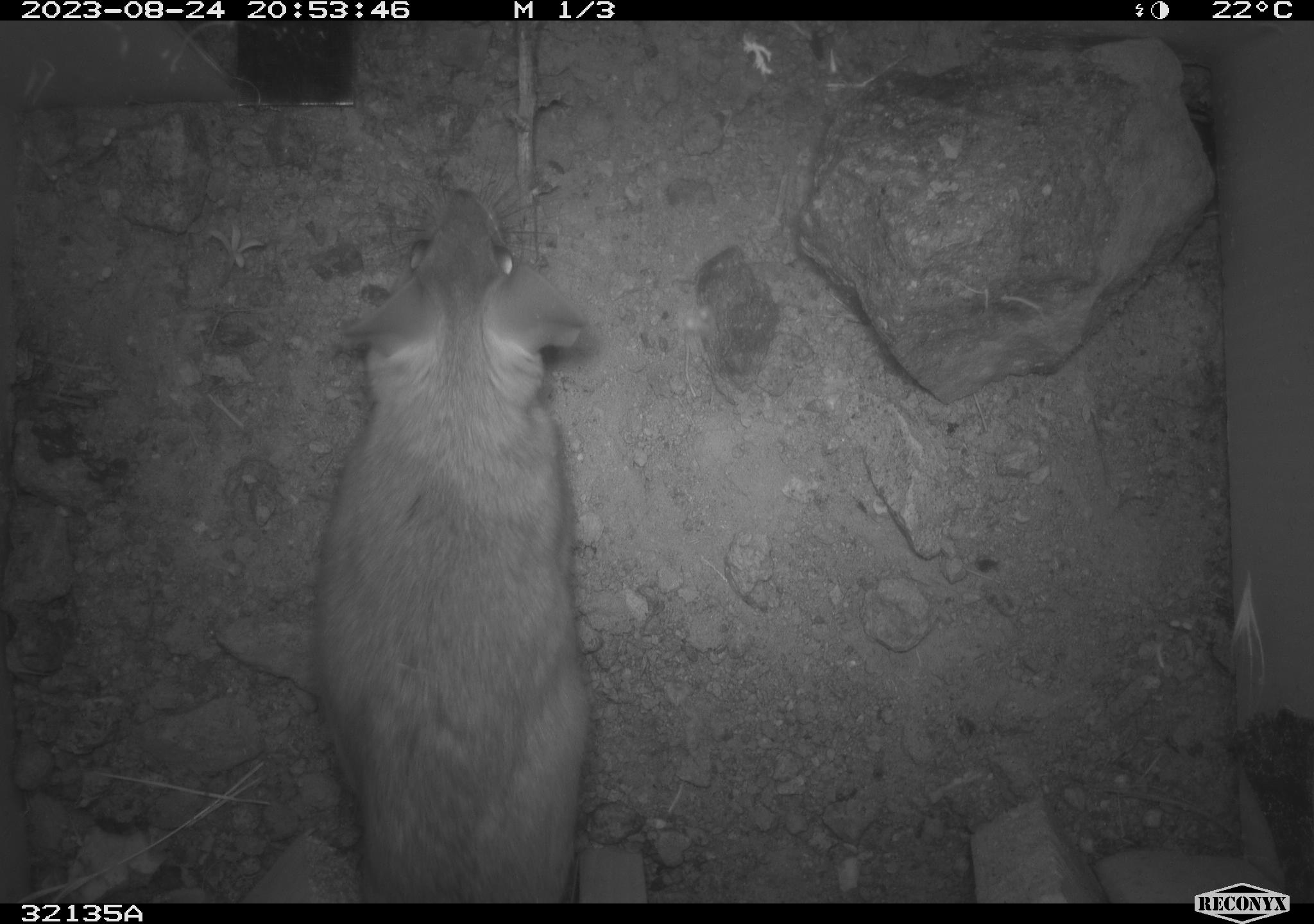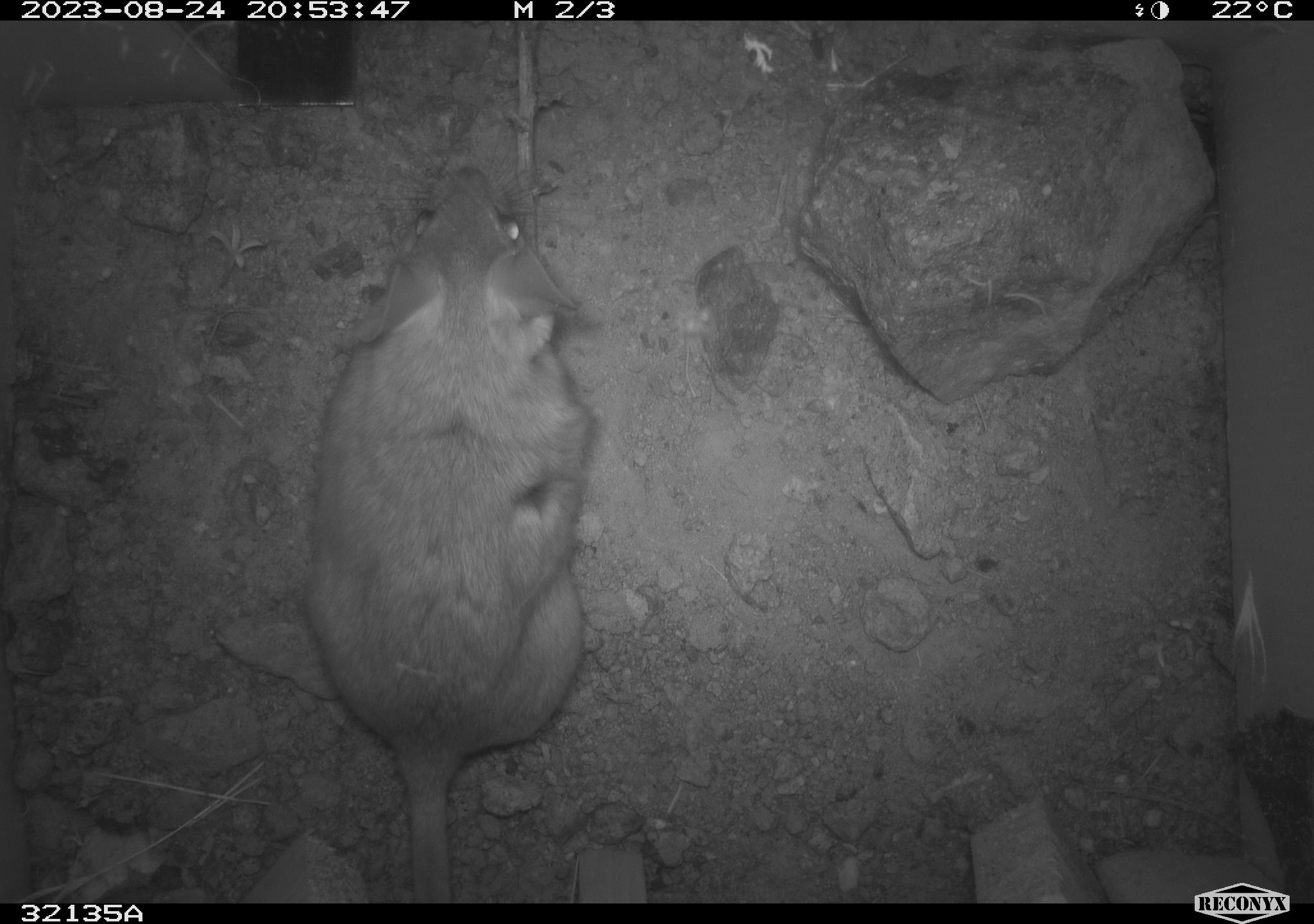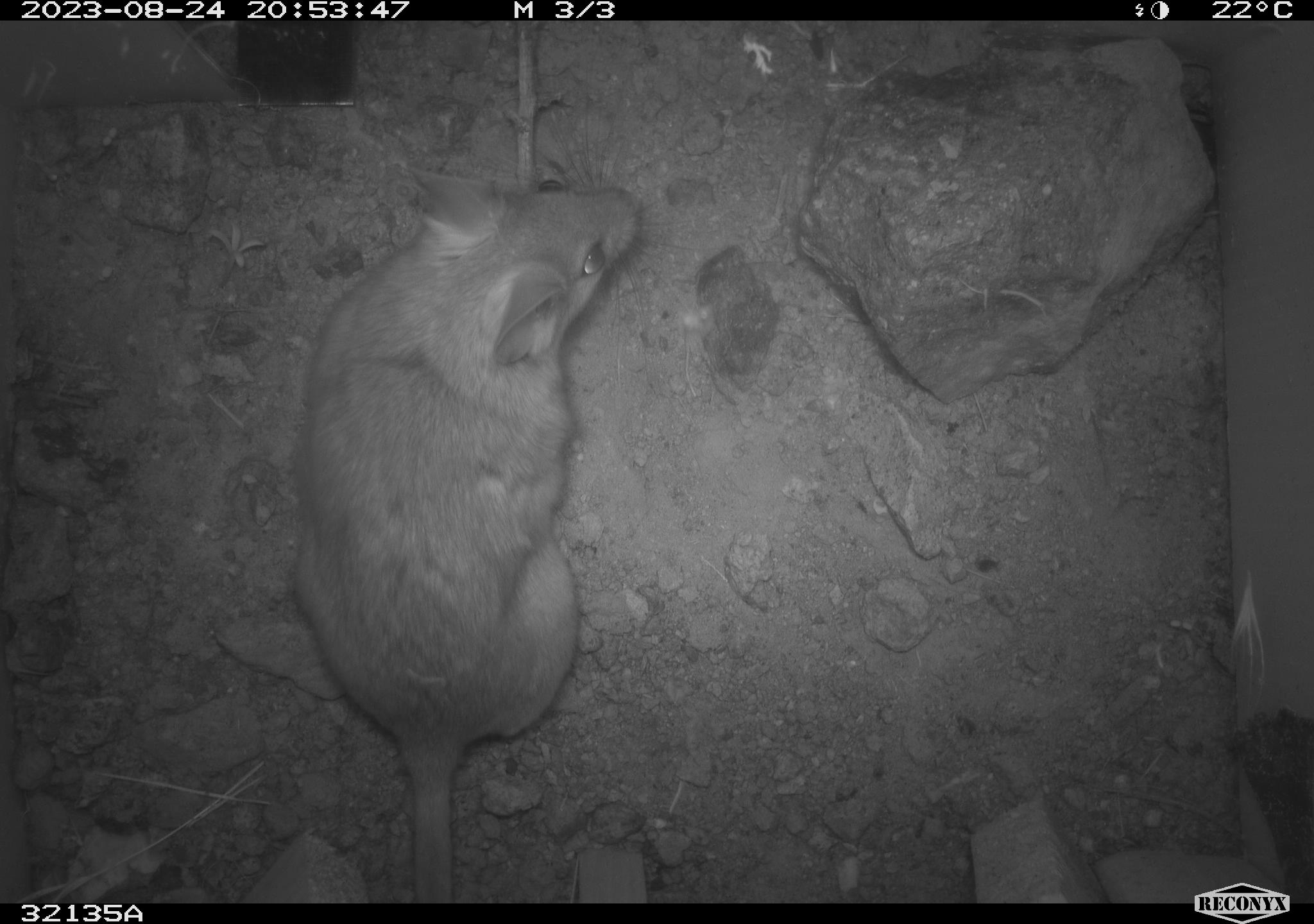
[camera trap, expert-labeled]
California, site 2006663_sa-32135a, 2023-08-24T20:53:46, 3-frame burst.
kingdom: Animalia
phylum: Chordata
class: Mammalia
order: Rodentia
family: Cricetidae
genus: Neotoma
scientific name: Neotoma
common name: pack rat or woodrat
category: neotoma species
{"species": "neotoma species (pack rat or woodrat) (Neotoma)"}